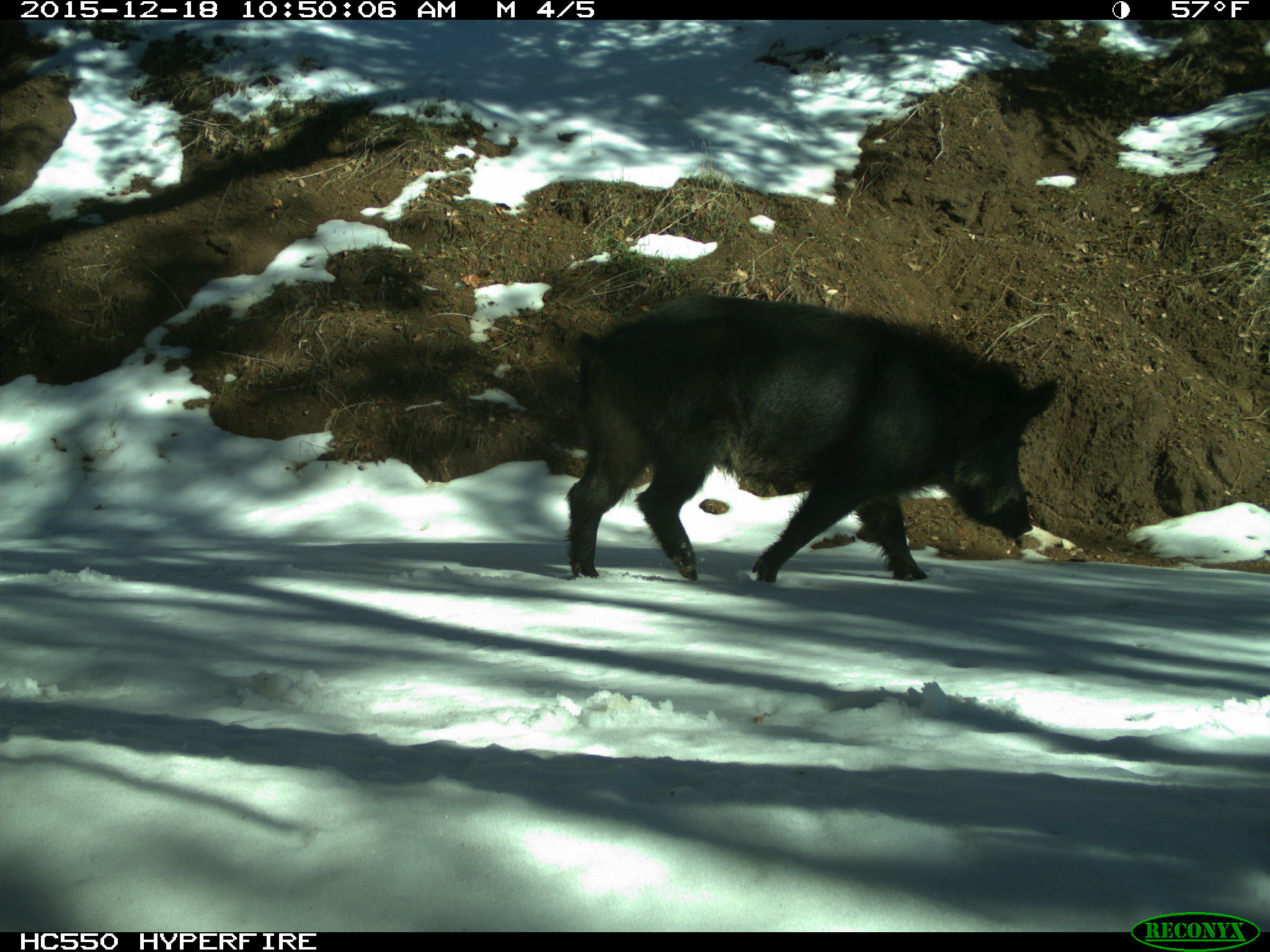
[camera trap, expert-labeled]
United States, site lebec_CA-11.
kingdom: Animalia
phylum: Chordata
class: Mammalia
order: Artiodactyla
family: Suidae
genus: Sus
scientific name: Sus scrofa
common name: wild boar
Sus scrofa (wild boar).